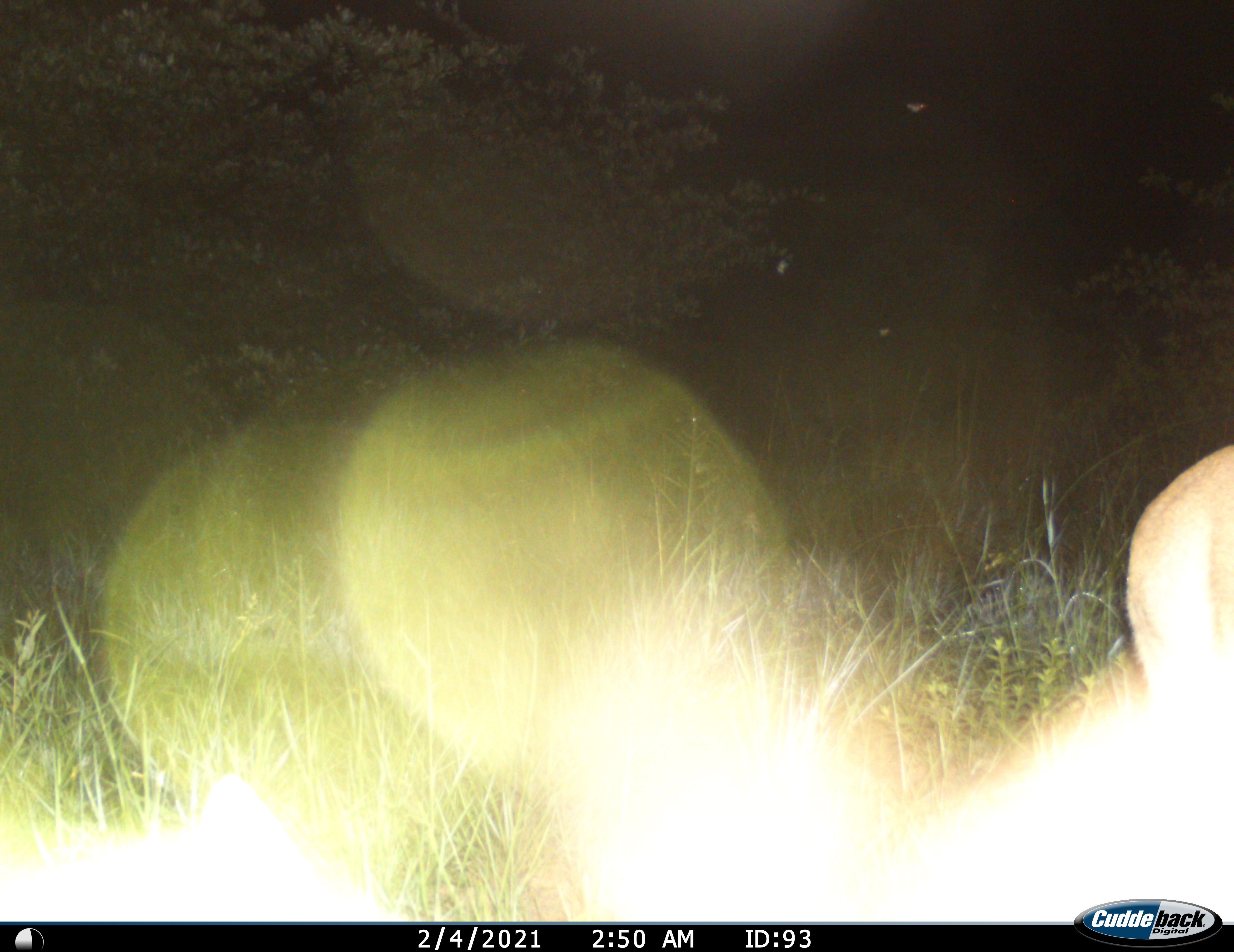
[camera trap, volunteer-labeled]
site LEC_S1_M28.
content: unidentified animal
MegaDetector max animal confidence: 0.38